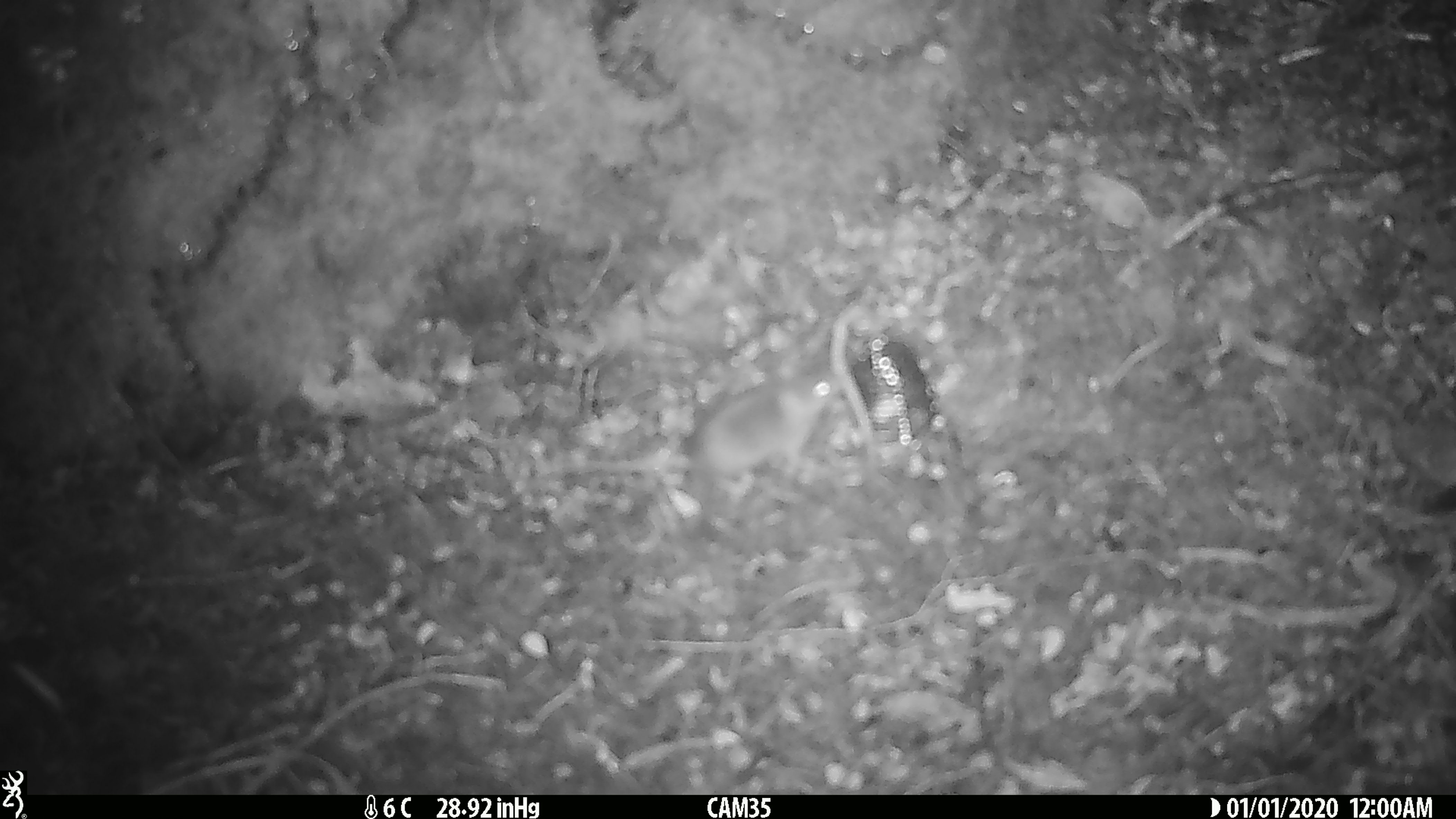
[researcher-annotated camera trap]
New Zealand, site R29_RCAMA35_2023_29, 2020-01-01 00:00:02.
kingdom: Animalia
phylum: Chordata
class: Mammalia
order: Rodentia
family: Muridae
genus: Mus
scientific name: Mus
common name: mouse